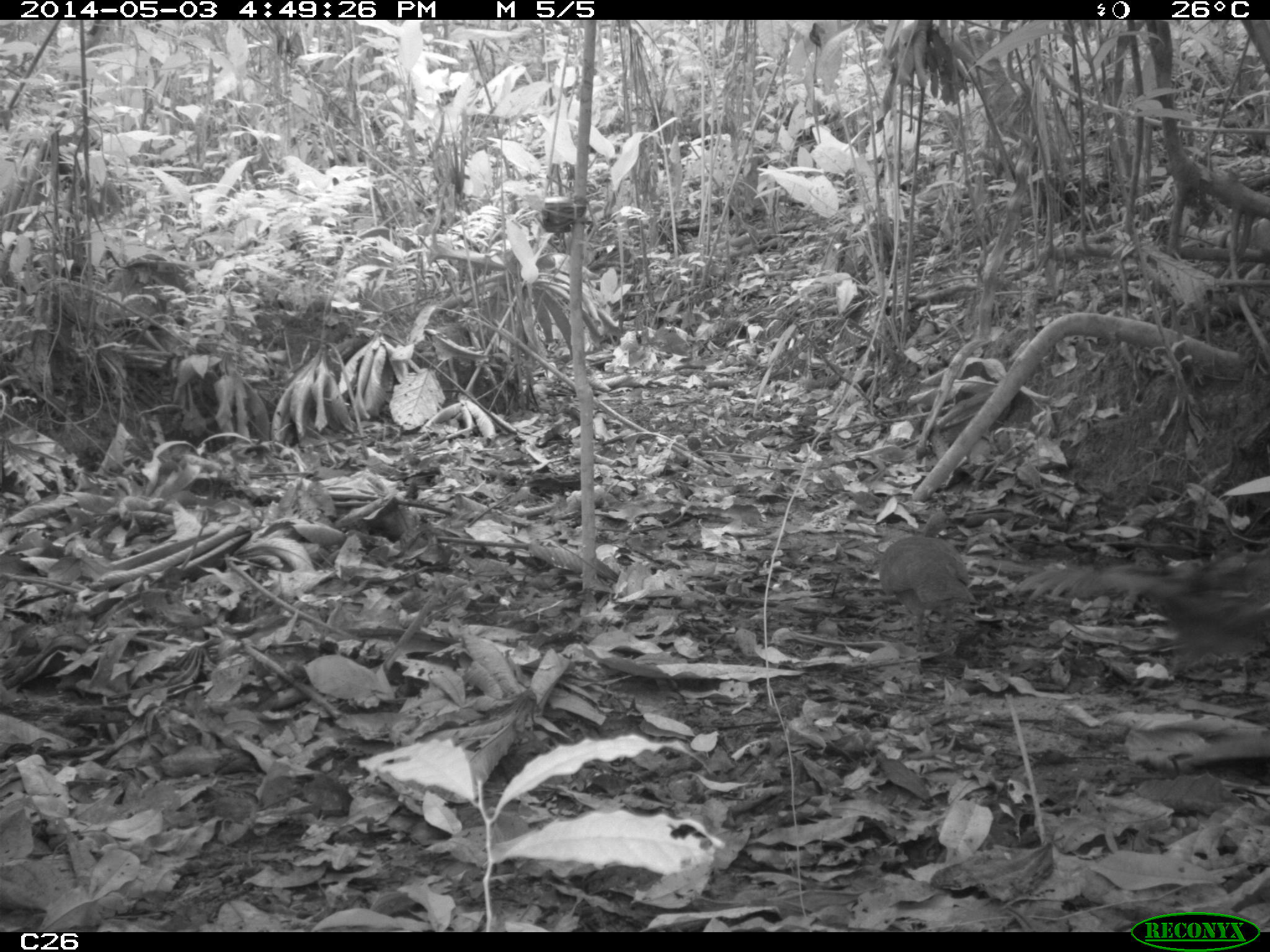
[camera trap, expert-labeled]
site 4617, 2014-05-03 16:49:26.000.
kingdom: Animalia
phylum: Chordata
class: Aves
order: Tinamiformes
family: Tinamidae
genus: Crypturellus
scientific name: Crypturellus soui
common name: little tinamou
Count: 1.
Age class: adult.